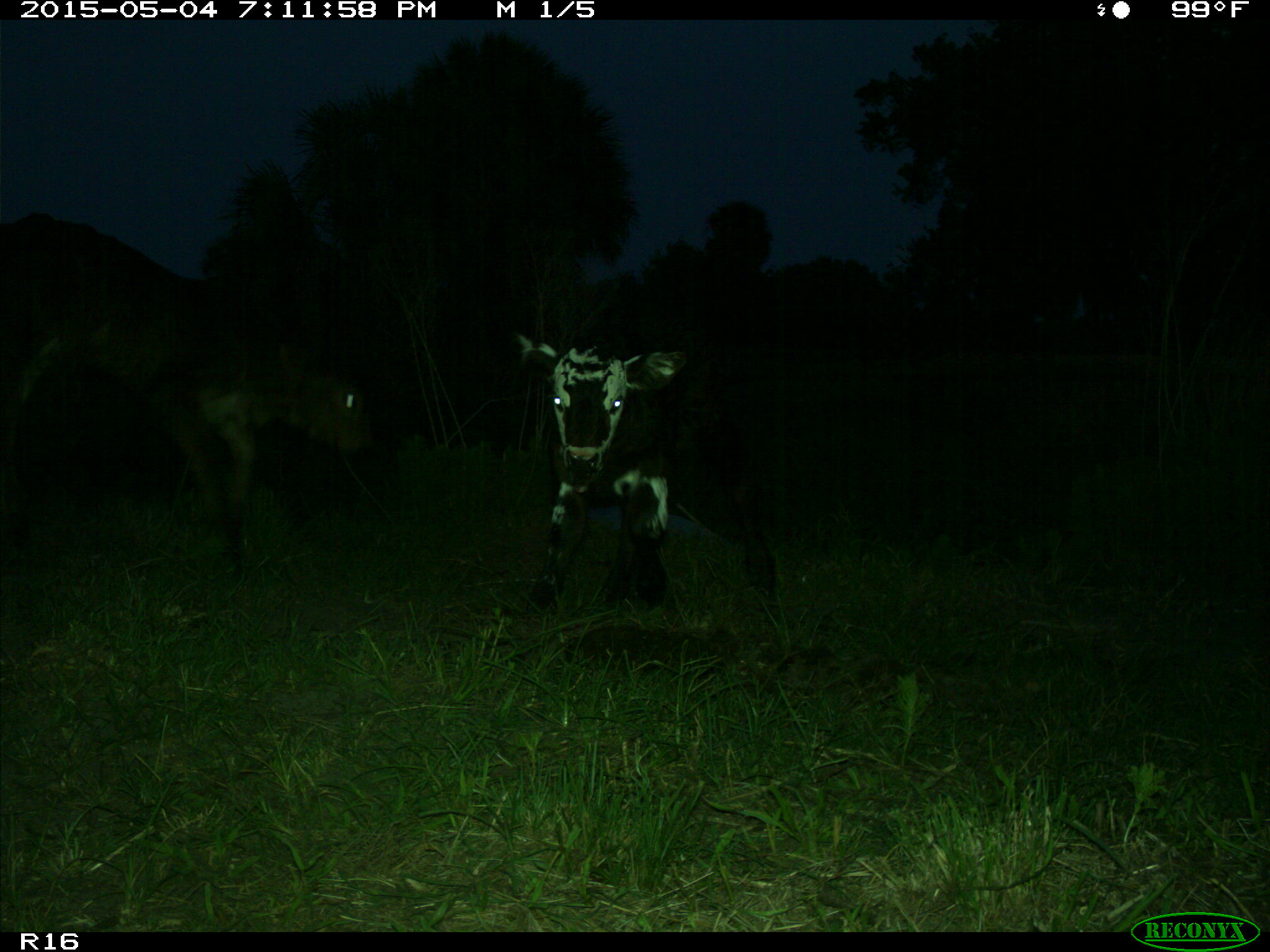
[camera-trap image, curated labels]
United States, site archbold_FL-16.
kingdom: Animalia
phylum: Chordata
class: Mammalia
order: Artiodactyla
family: Bovidae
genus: Bos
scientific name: Bos taurus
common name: domestic cow